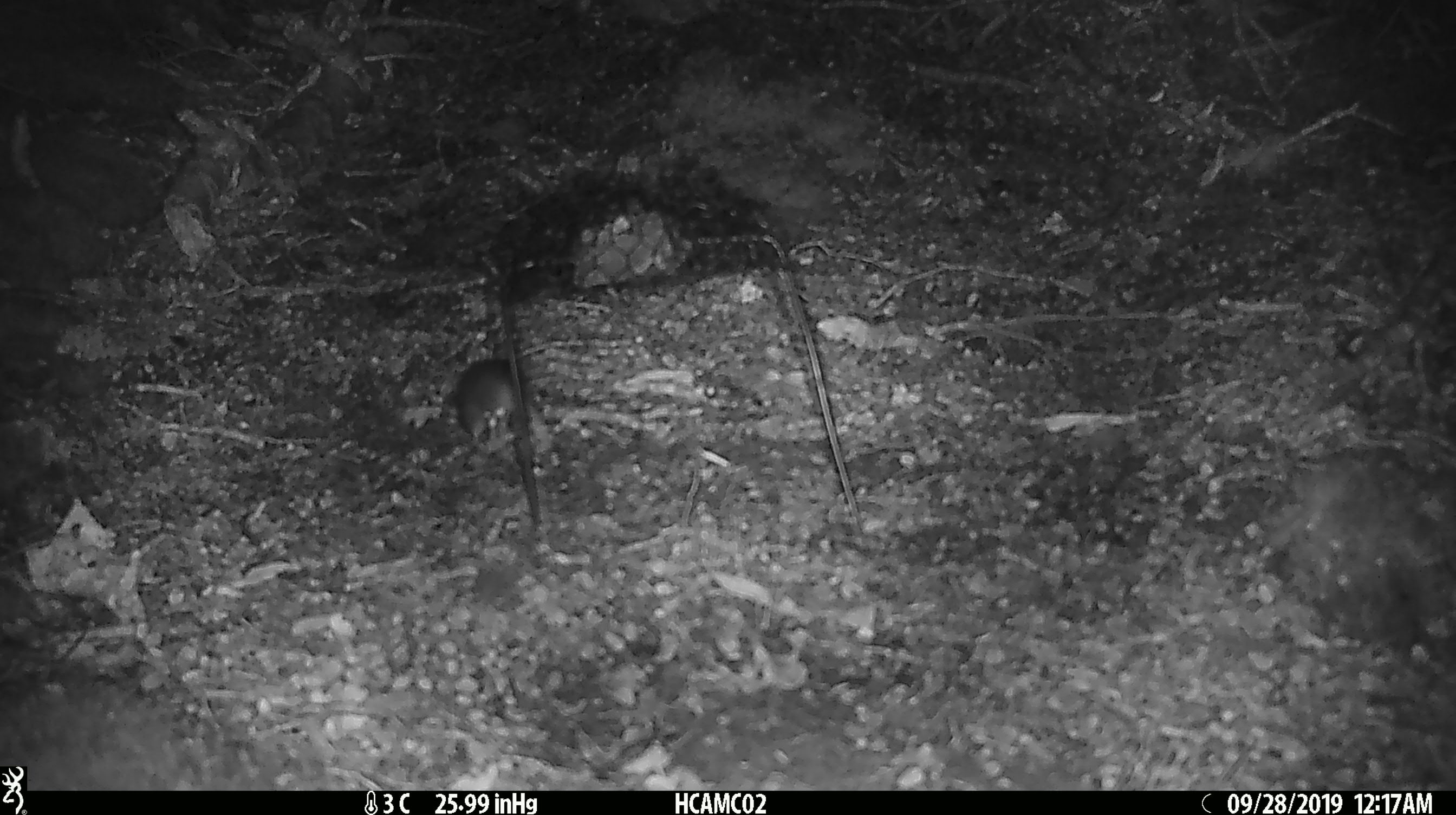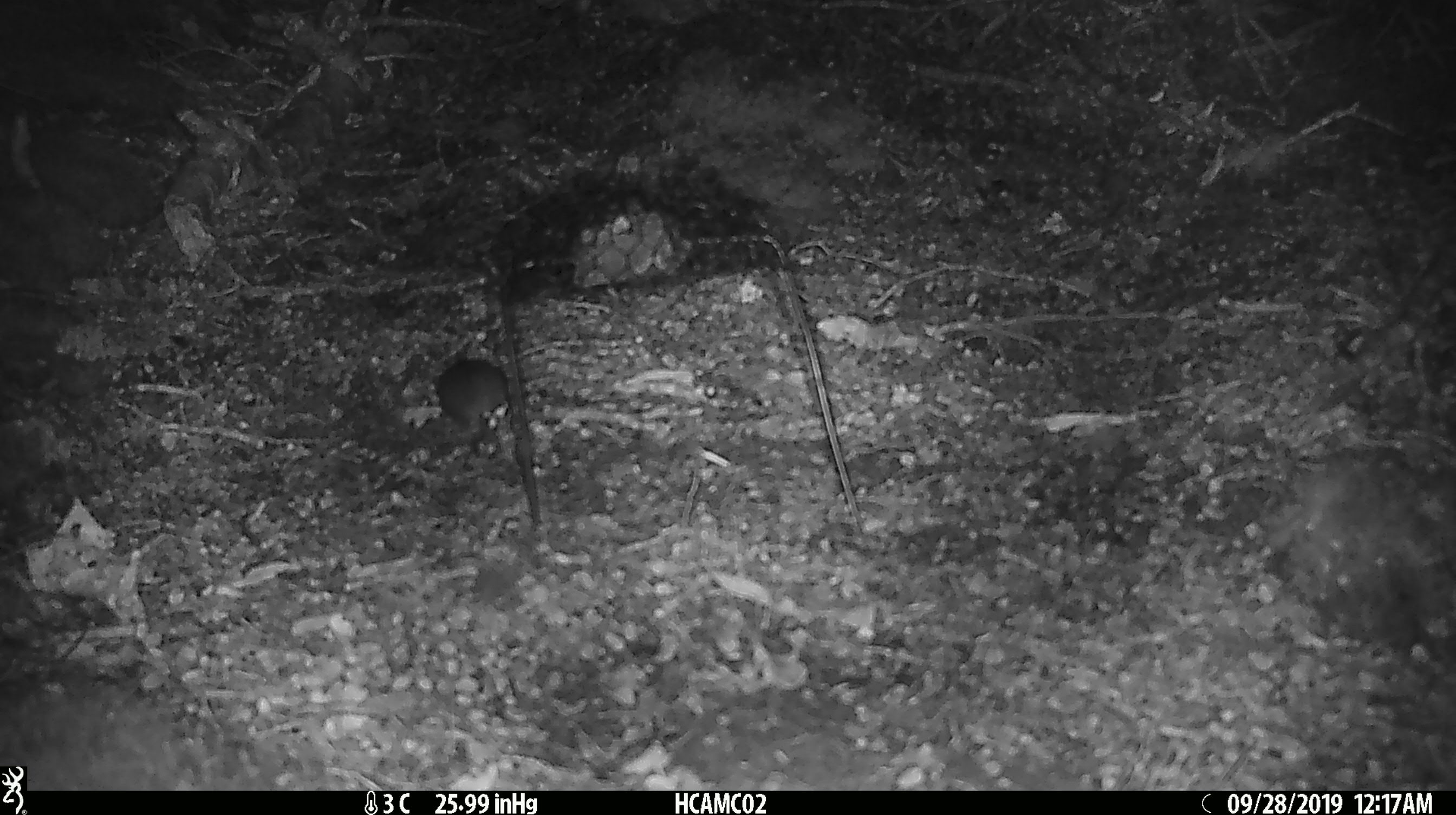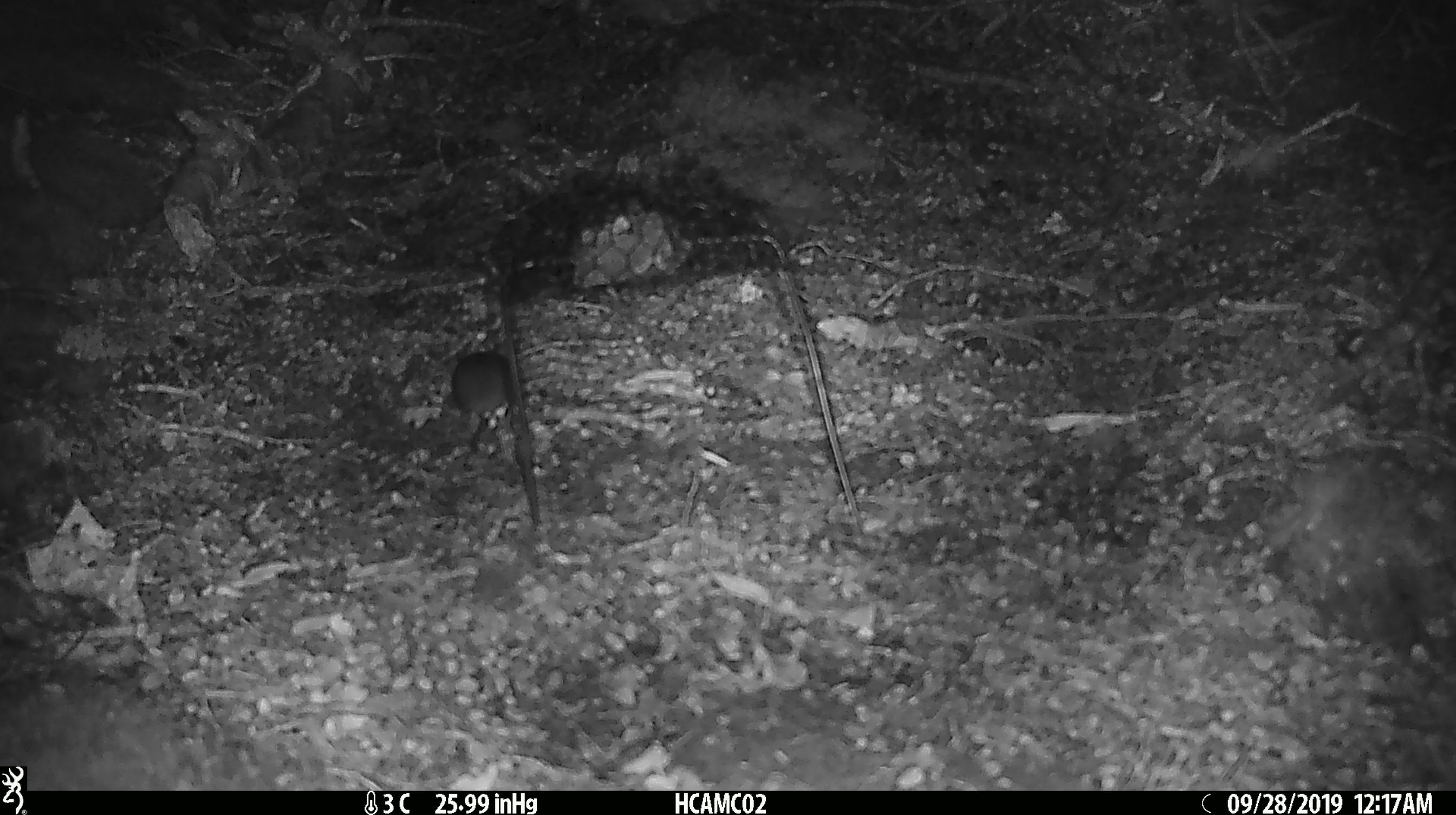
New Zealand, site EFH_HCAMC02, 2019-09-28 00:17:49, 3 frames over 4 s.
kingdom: Animalia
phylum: Chordata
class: Mammalia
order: Rodentia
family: Muridae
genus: Mus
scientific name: Mus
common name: mouse